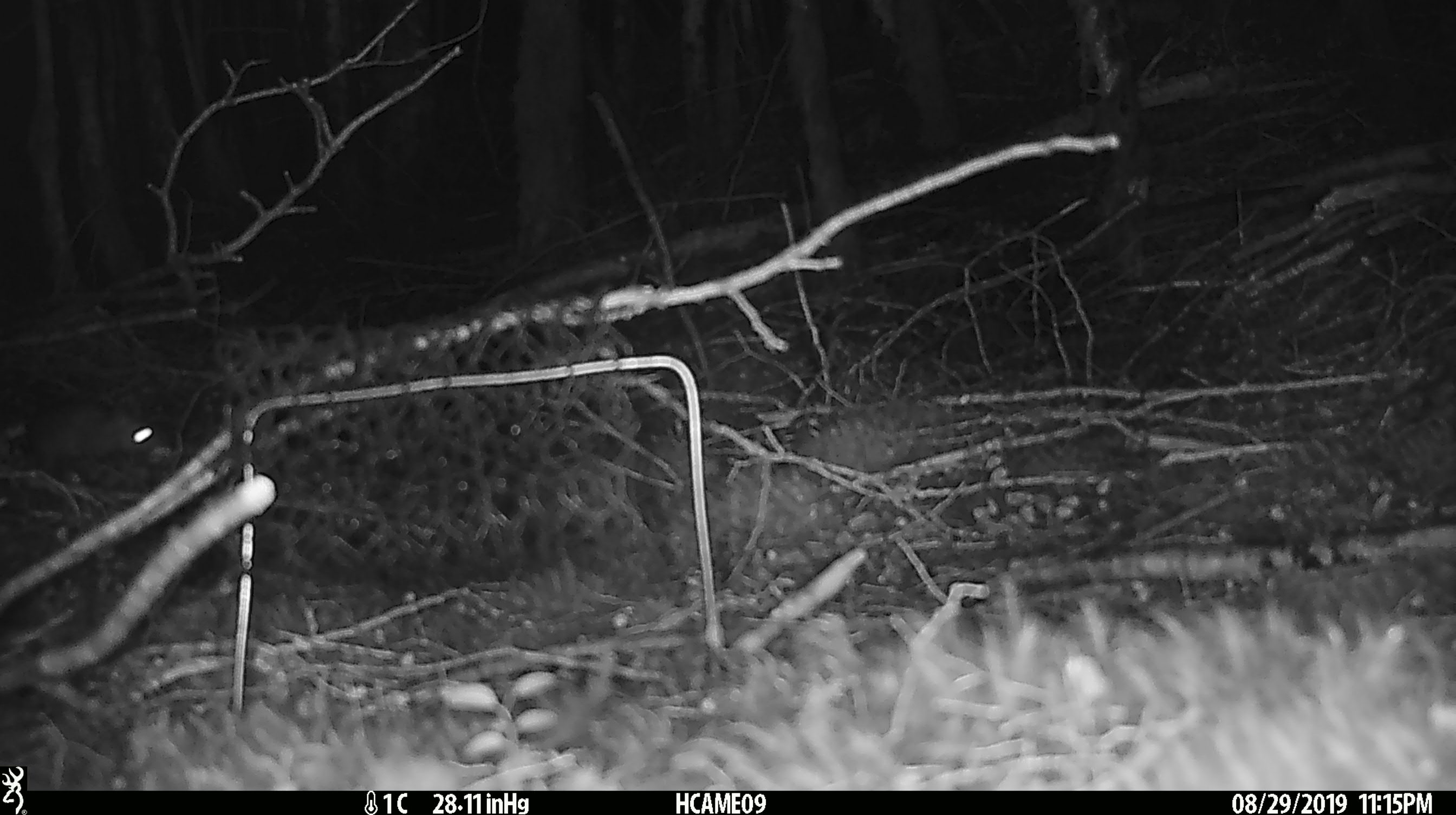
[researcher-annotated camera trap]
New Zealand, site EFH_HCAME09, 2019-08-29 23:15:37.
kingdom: Animalia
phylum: Chordata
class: Mammalia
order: Rodentia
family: Muridae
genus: Rattus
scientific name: Rattus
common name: rat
Rat (Rattus).